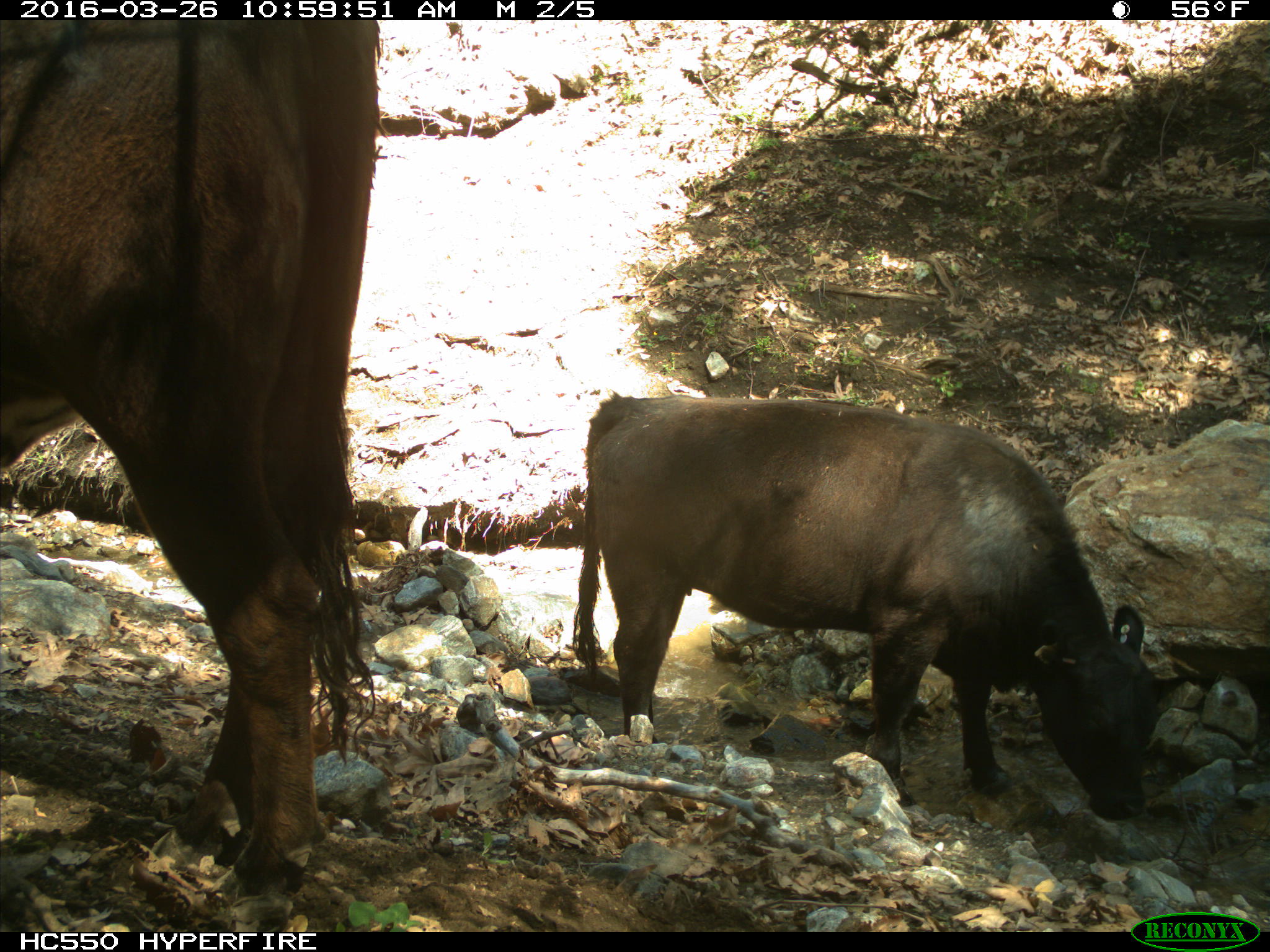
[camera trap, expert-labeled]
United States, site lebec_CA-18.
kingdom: Animalia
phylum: Chordata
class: Mammalia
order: Artiodactyla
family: Bovidae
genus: Bos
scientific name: Bos taurus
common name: domestic cow